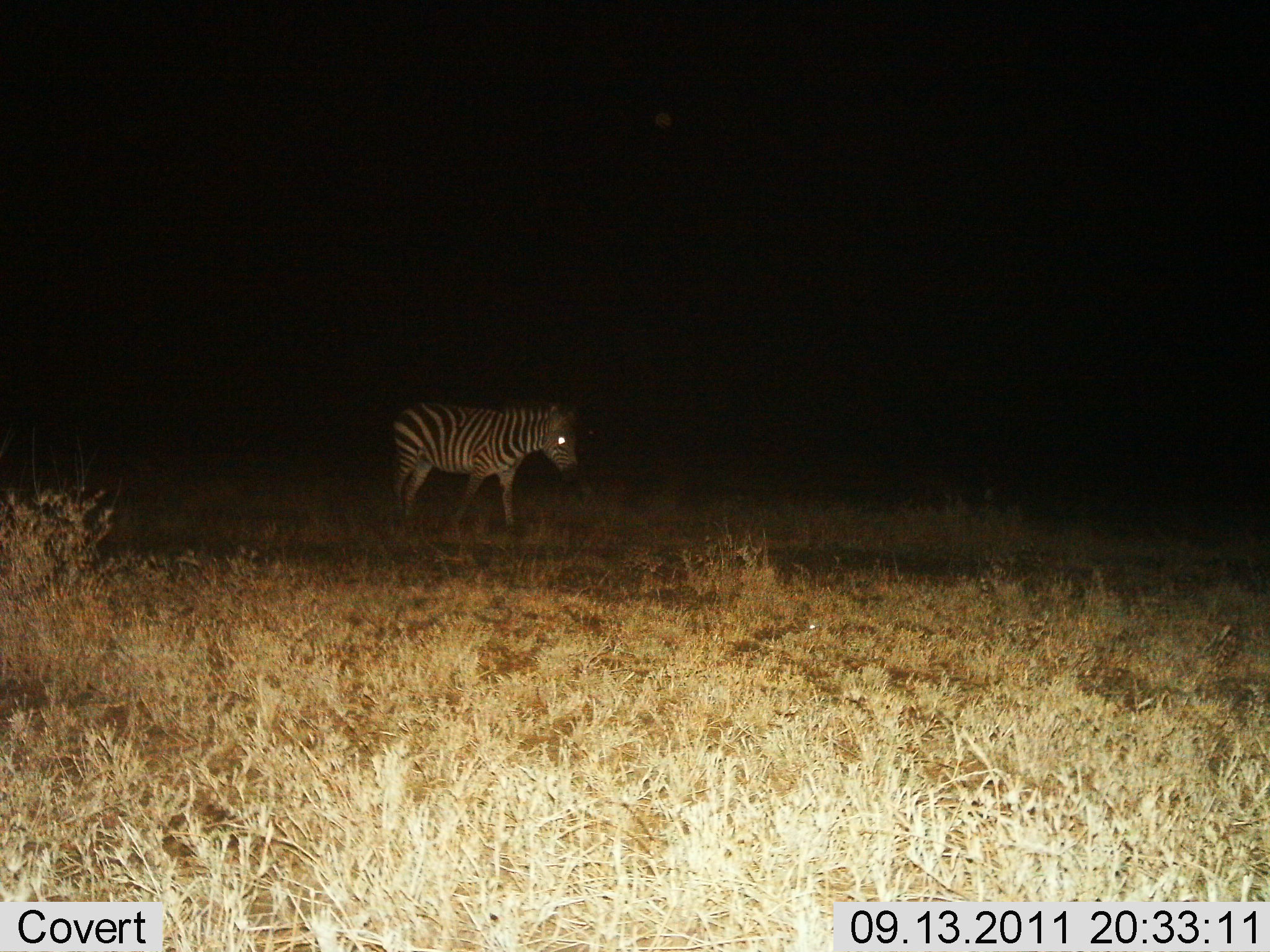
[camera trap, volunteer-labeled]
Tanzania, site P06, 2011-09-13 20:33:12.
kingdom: Animalia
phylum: Chordata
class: Mammalia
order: Perissodactyla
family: Equidae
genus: Equus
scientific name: Equus quagga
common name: plains zebra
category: zebra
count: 1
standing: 33%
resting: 7%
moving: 60%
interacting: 0%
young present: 0%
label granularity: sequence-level